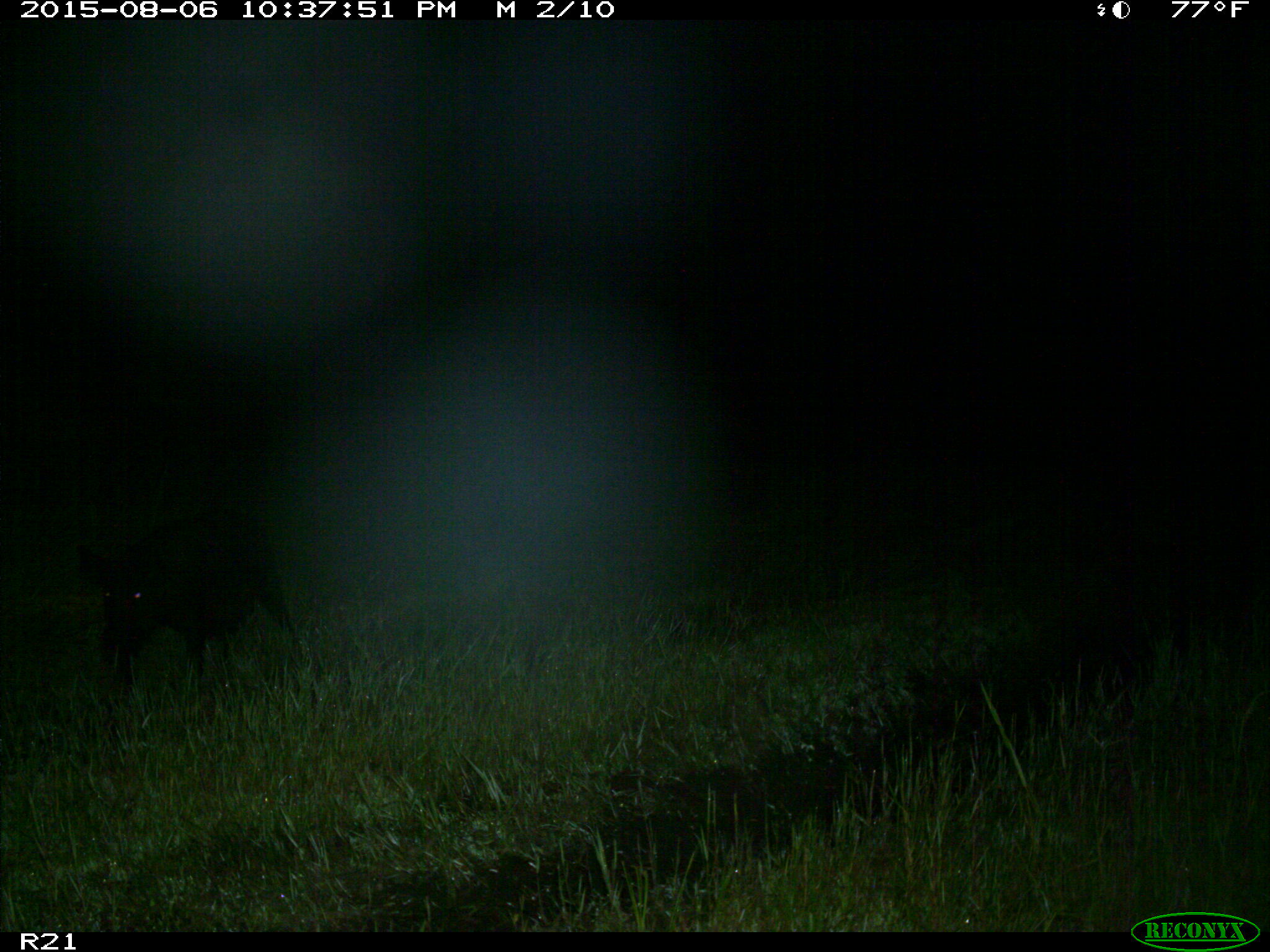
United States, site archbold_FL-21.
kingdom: Animalia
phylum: Chordata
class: Mammalia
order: Artiodactyla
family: Suidae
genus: Sus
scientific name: Sus scrofa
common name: wild boar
Sus scrofa (wild boar).